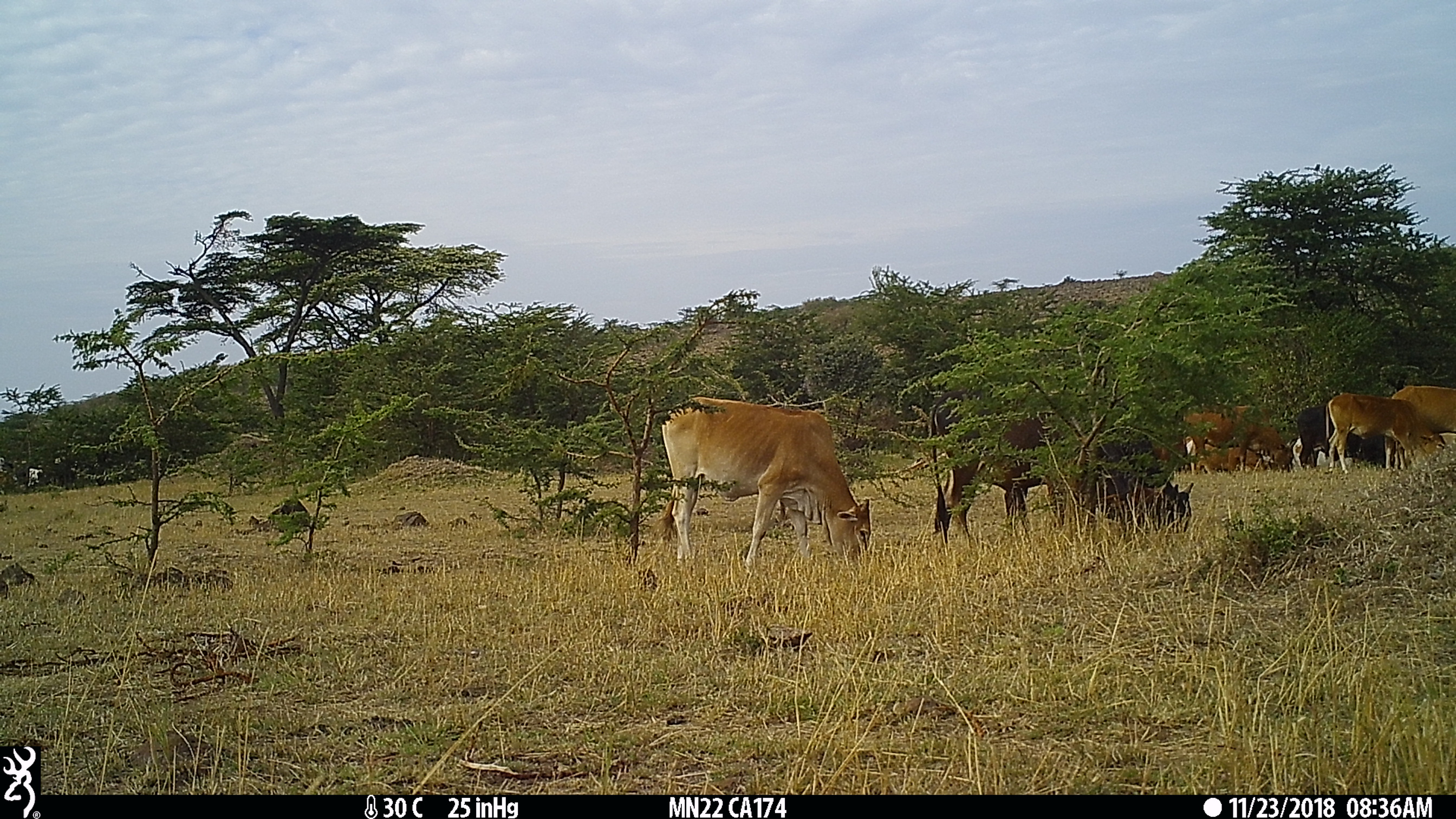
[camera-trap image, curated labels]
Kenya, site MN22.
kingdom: Animalia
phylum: Chordata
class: Mammalia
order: Artiodactyla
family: Bovidae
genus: Bos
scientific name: Bos taurus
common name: cattle